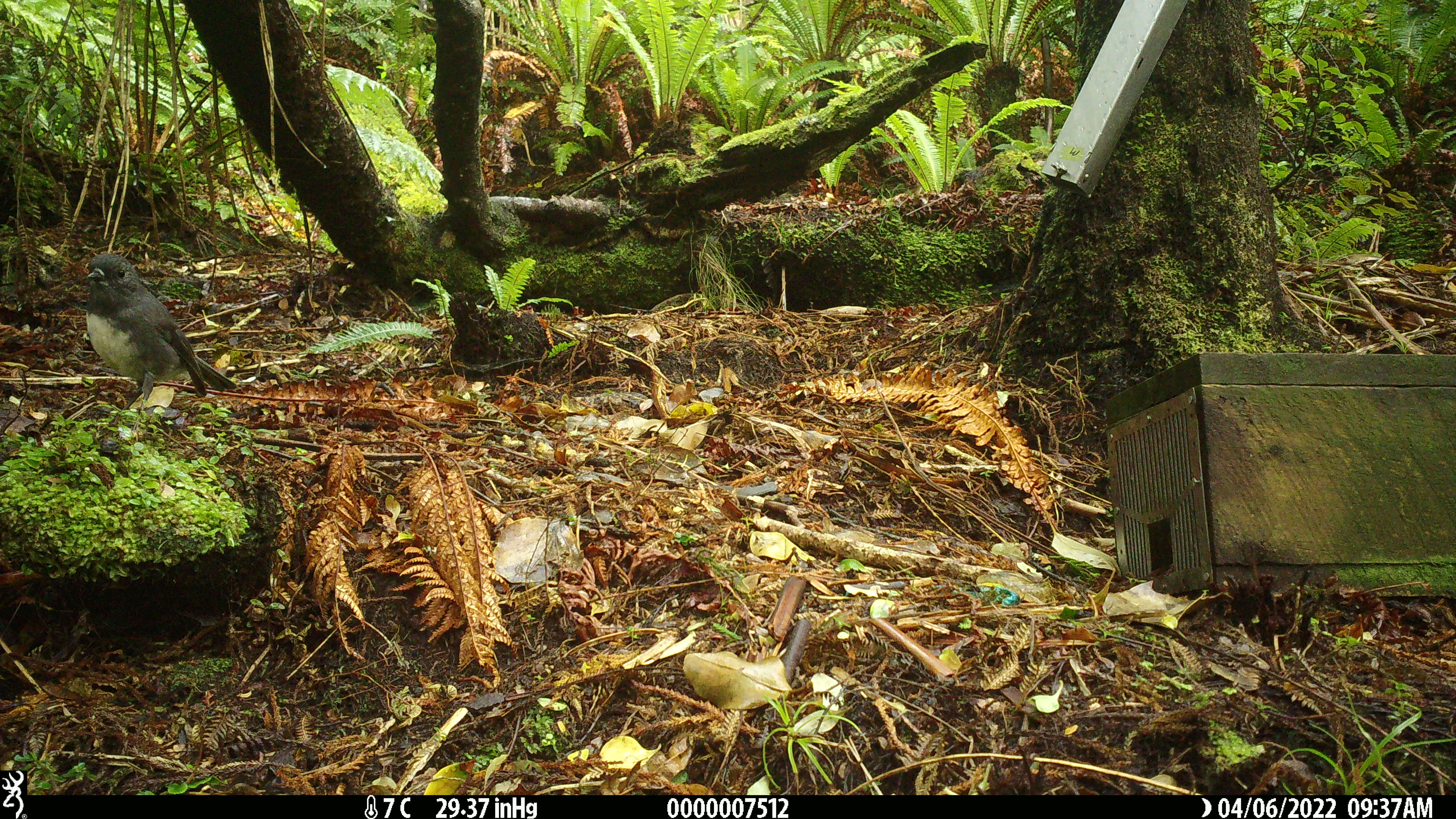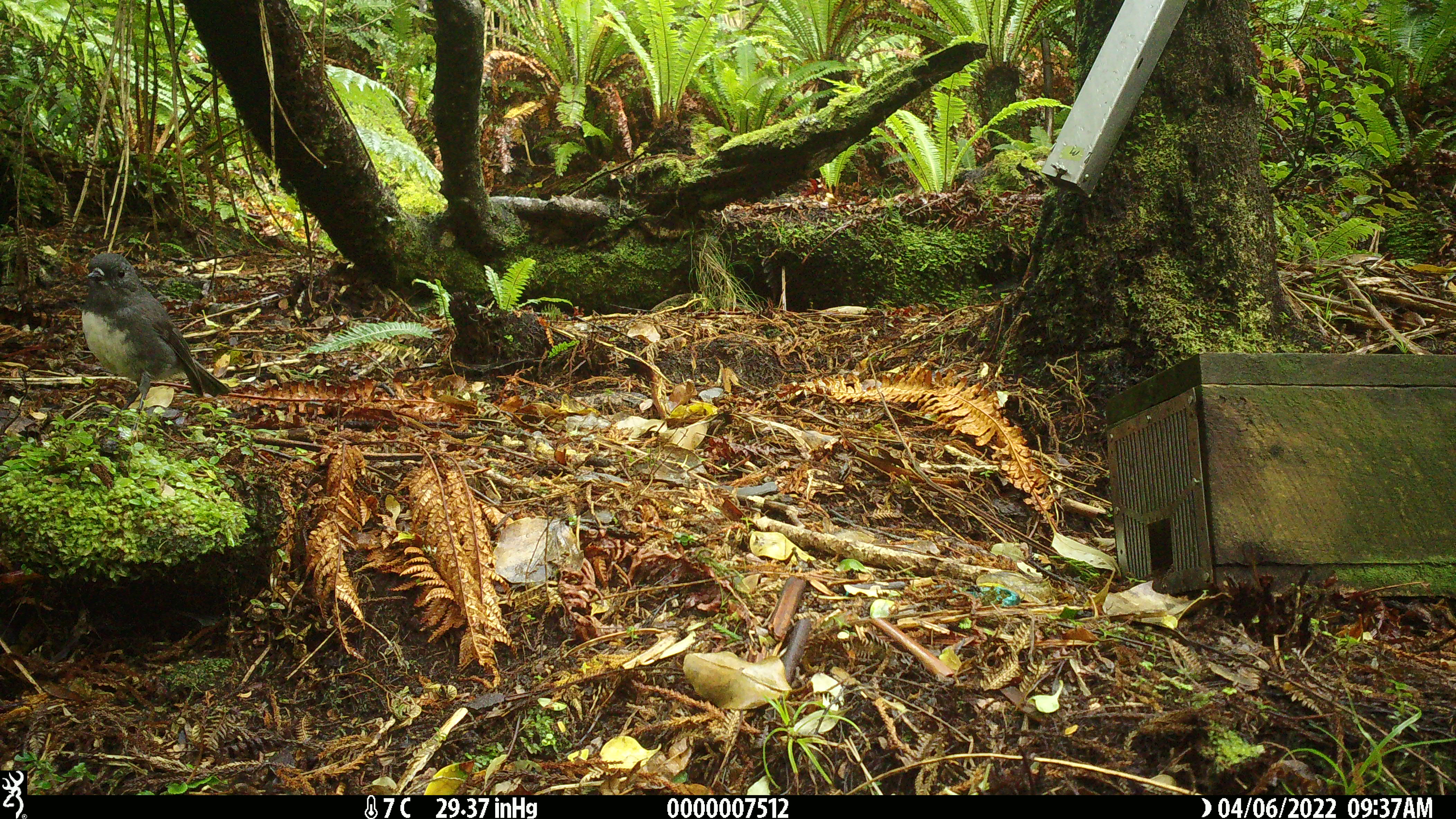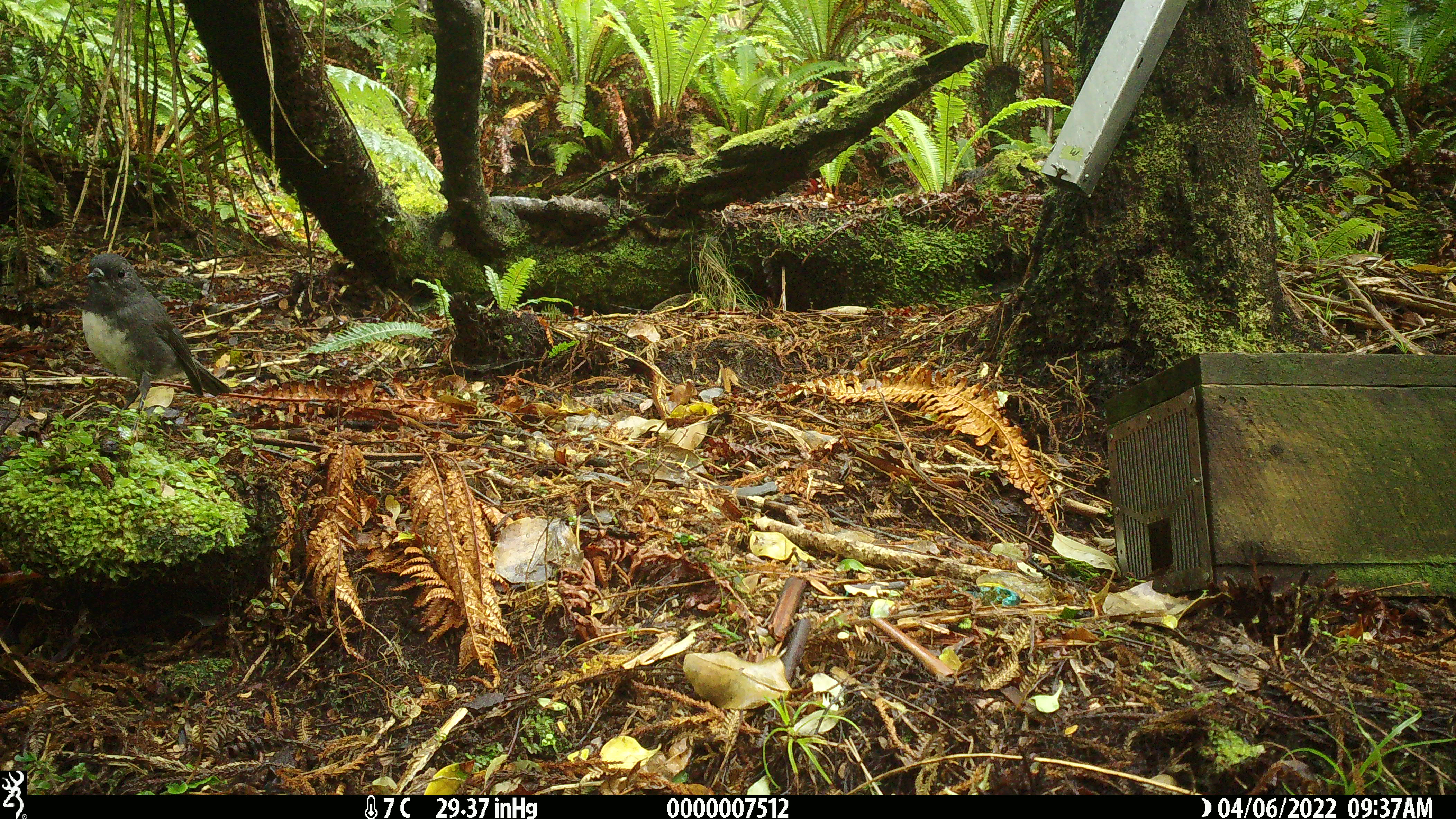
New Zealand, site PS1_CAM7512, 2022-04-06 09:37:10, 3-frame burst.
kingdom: Animalia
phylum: Chordata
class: Aves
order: Passeriformes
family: Petroicidae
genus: Petroica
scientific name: Petroica australis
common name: new zealand robin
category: robin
Robin (new zealand robin) (Petroica australis).